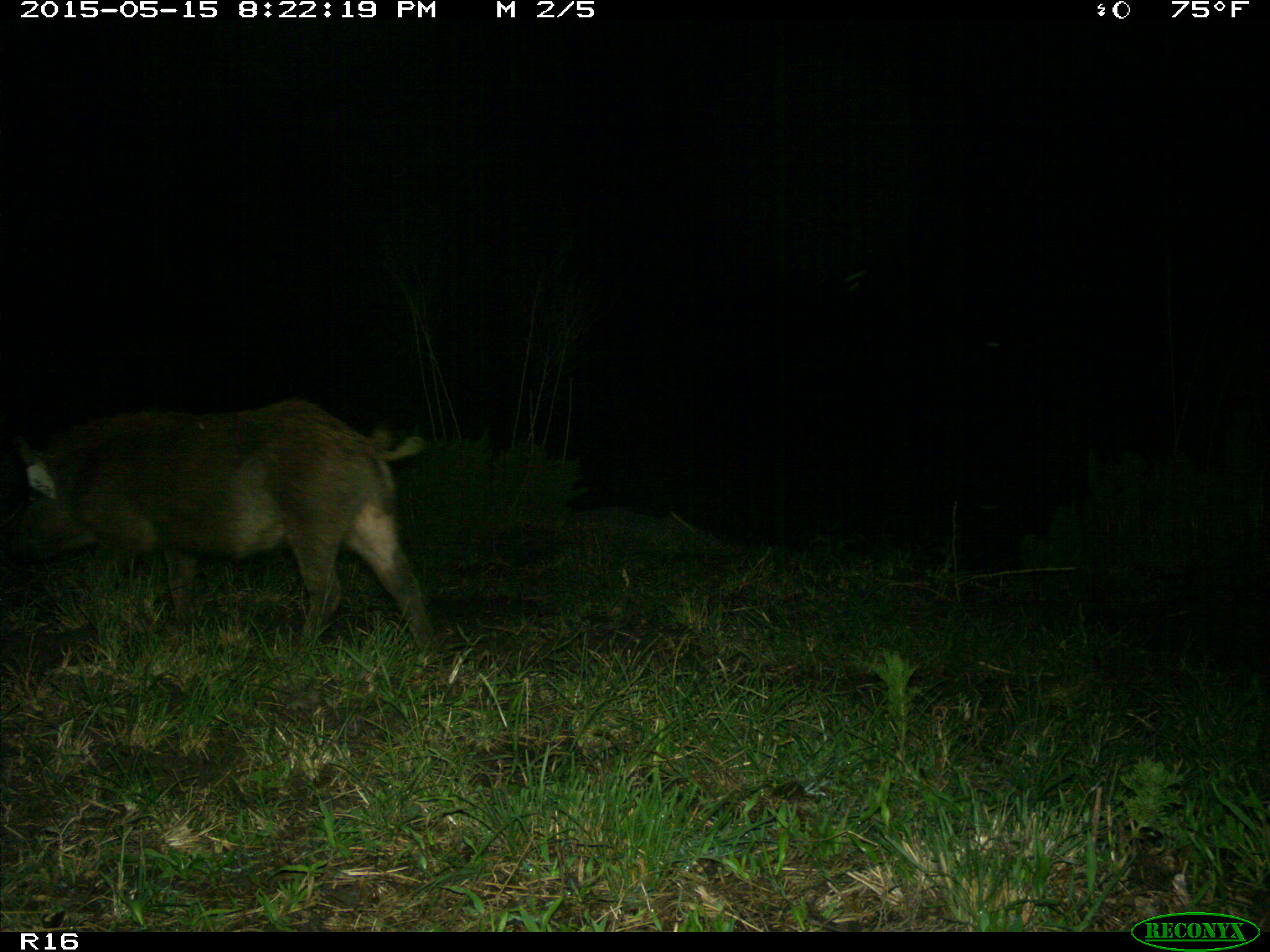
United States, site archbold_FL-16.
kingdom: Animalia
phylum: Chordata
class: Mammalia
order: Artiodactyla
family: Suidae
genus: Sus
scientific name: Sus scrofa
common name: wild boar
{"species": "Sus scrofa (wild boar)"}